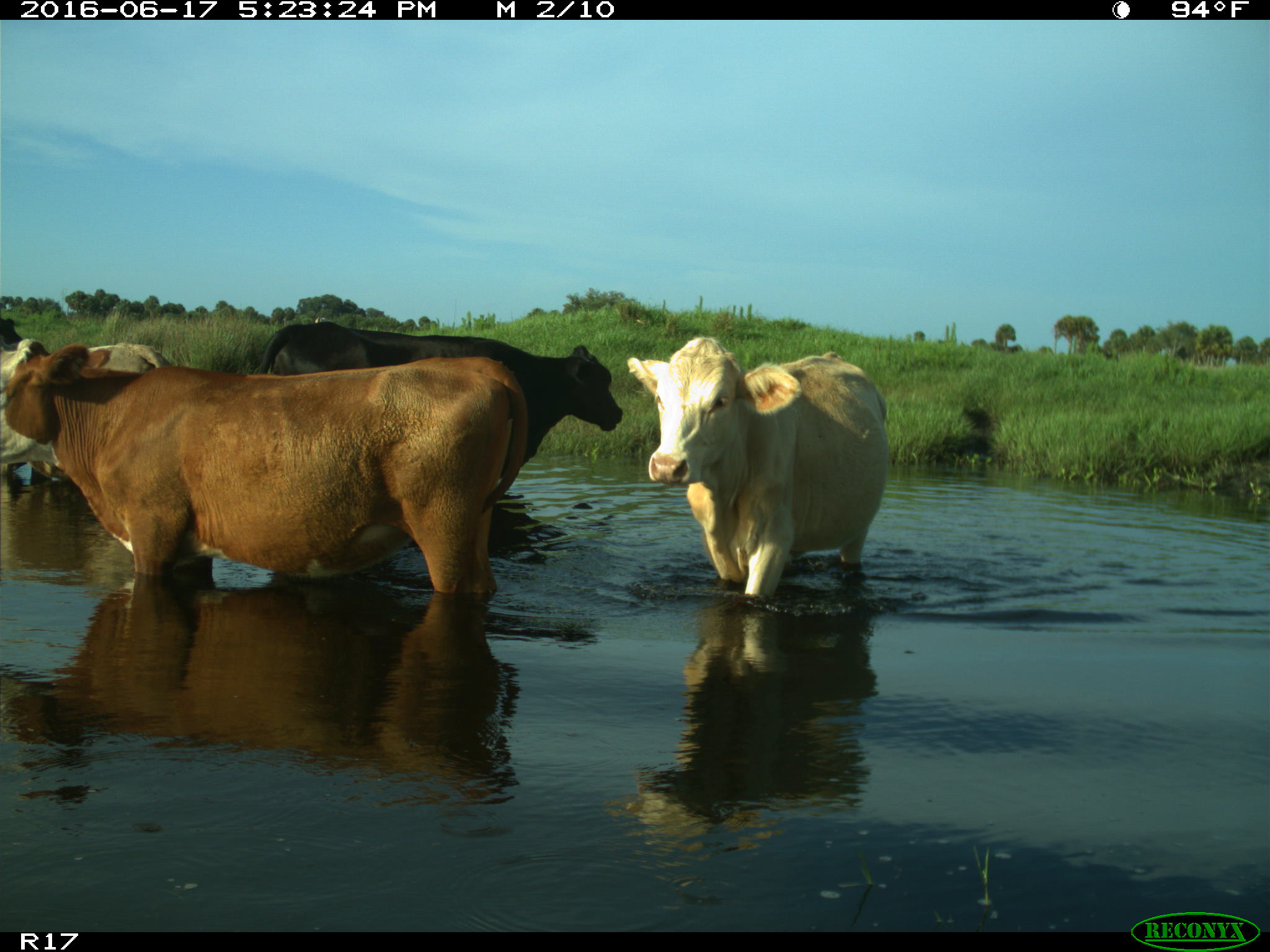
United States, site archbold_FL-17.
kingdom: Animalia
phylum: Chordata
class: Mammalia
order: Artiodactyla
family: Bovidae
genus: Bos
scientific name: Bos taurus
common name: domestic cow